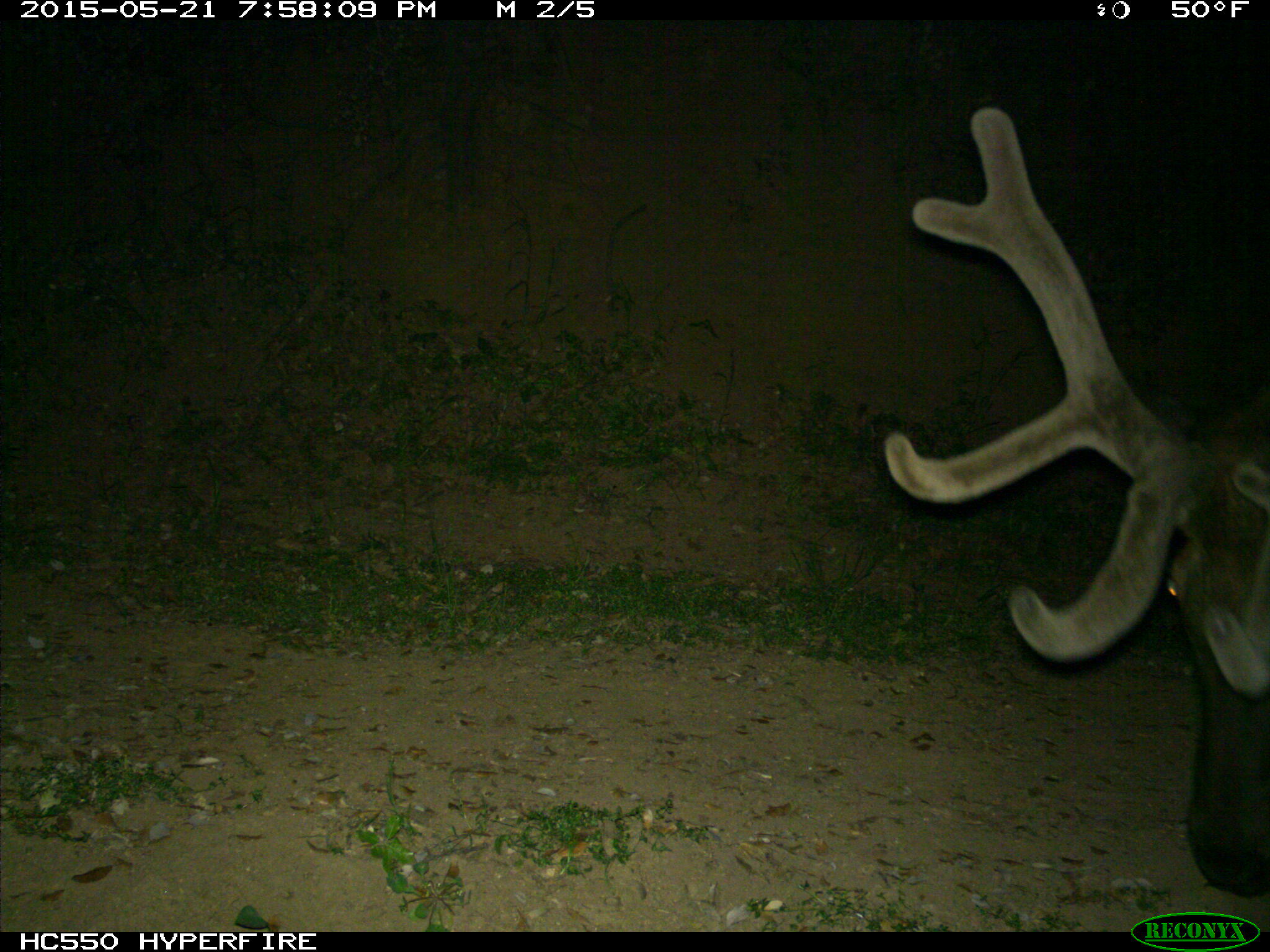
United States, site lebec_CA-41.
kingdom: Animalia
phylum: Chordata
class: Mammalia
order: Artiodactyla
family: Cervidae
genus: Cervus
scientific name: Cervus canadensis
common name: elk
Cervus canadensis (elk).